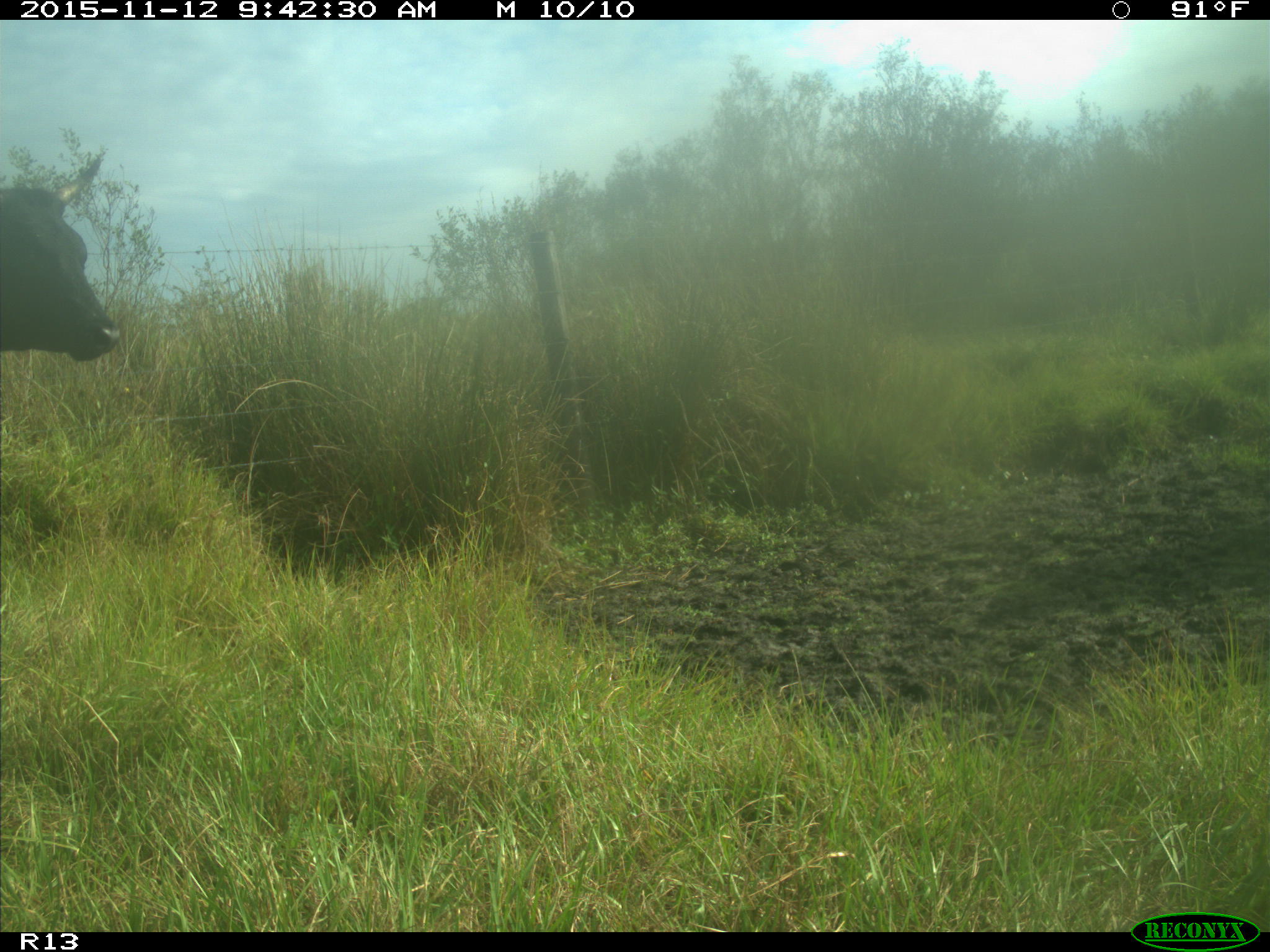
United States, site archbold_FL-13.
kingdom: Animalia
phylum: Chordata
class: Mammalia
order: Artiodactyla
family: Bovidae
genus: Bos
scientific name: Bos taurus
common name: domestic cow